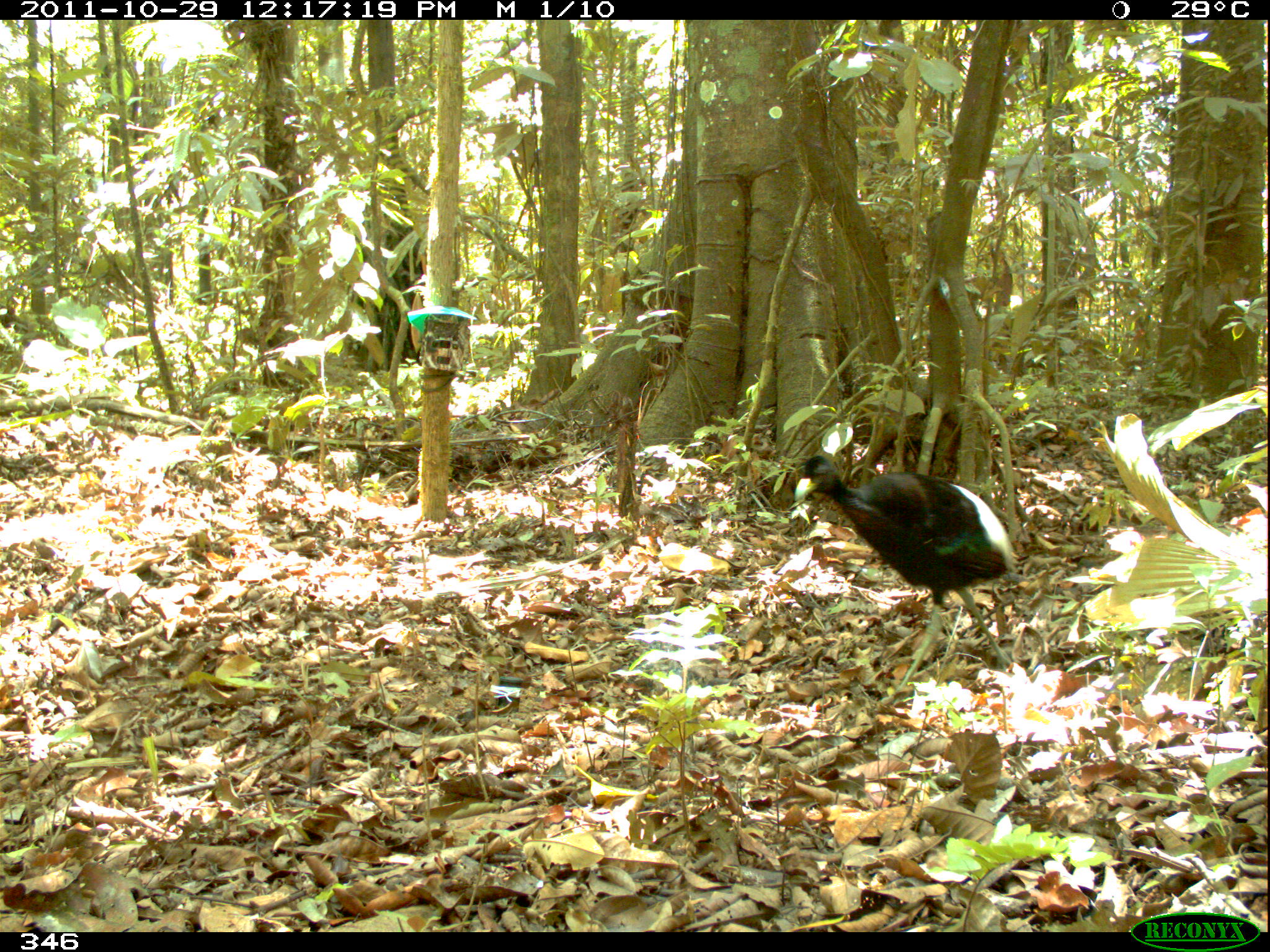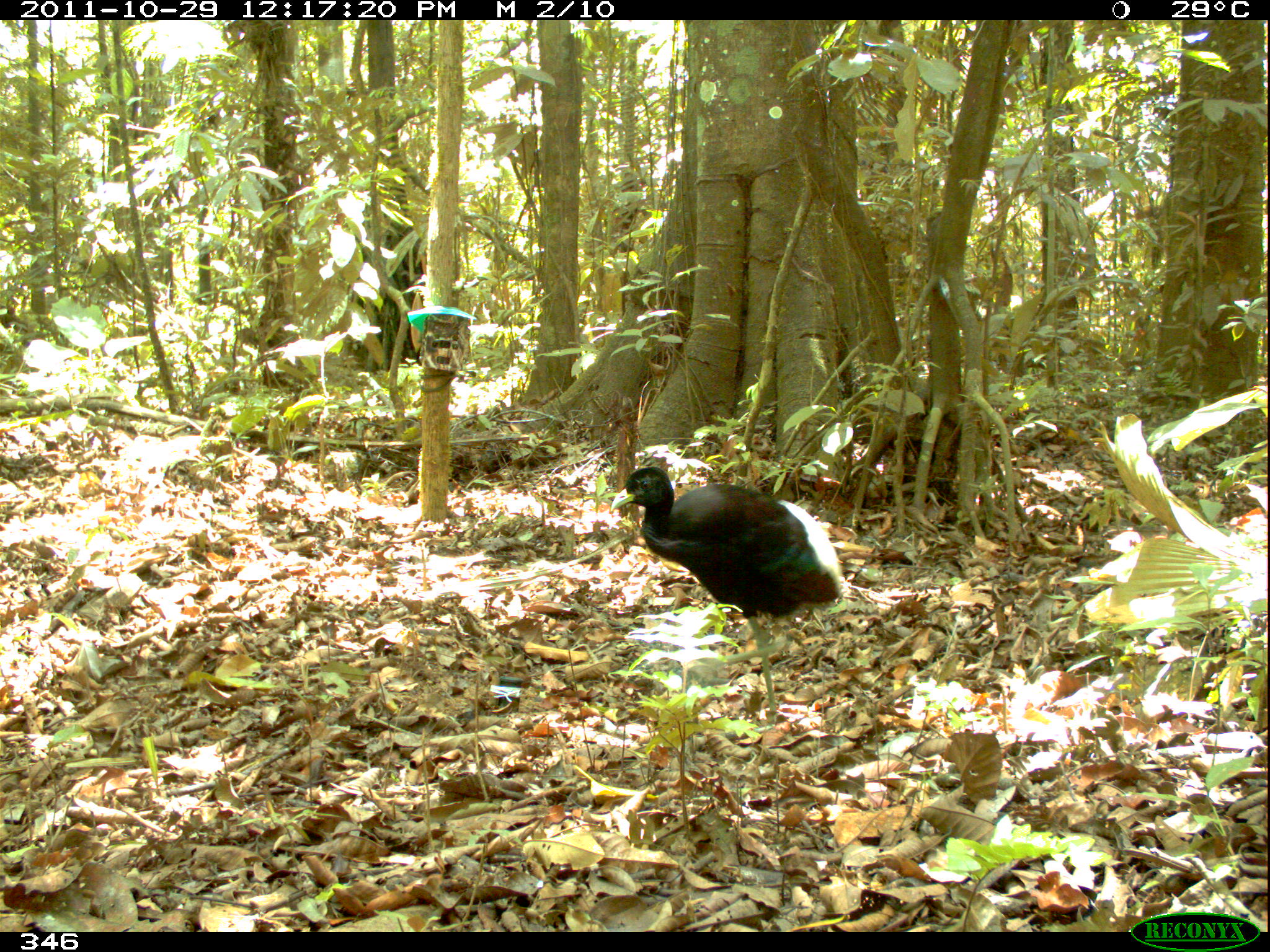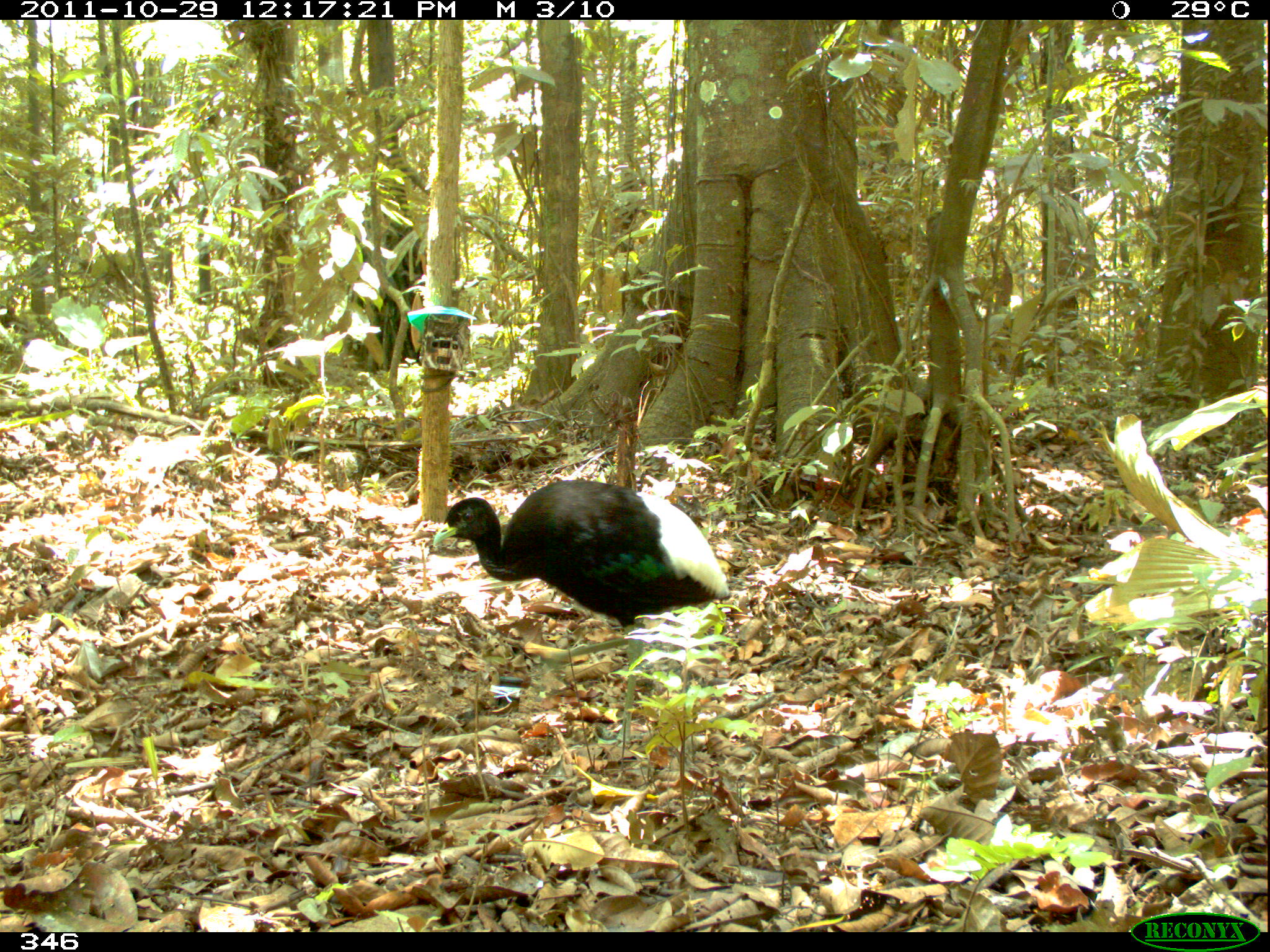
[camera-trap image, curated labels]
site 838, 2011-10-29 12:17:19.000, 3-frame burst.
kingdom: Animalia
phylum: Chordata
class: Aves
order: Gruiformes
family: Psophiidae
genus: Psophia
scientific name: Psophia leucoptera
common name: pale-winged trumpeter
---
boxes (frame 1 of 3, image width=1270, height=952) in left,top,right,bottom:
psophia leucoptera: 787,449,1020,694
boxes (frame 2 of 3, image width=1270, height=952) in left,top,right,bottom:
psophia leucoptera: 609,465,842,716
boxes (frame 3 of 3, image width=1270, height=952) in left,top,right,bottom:
psophia leucoptera: 430,477,732,746